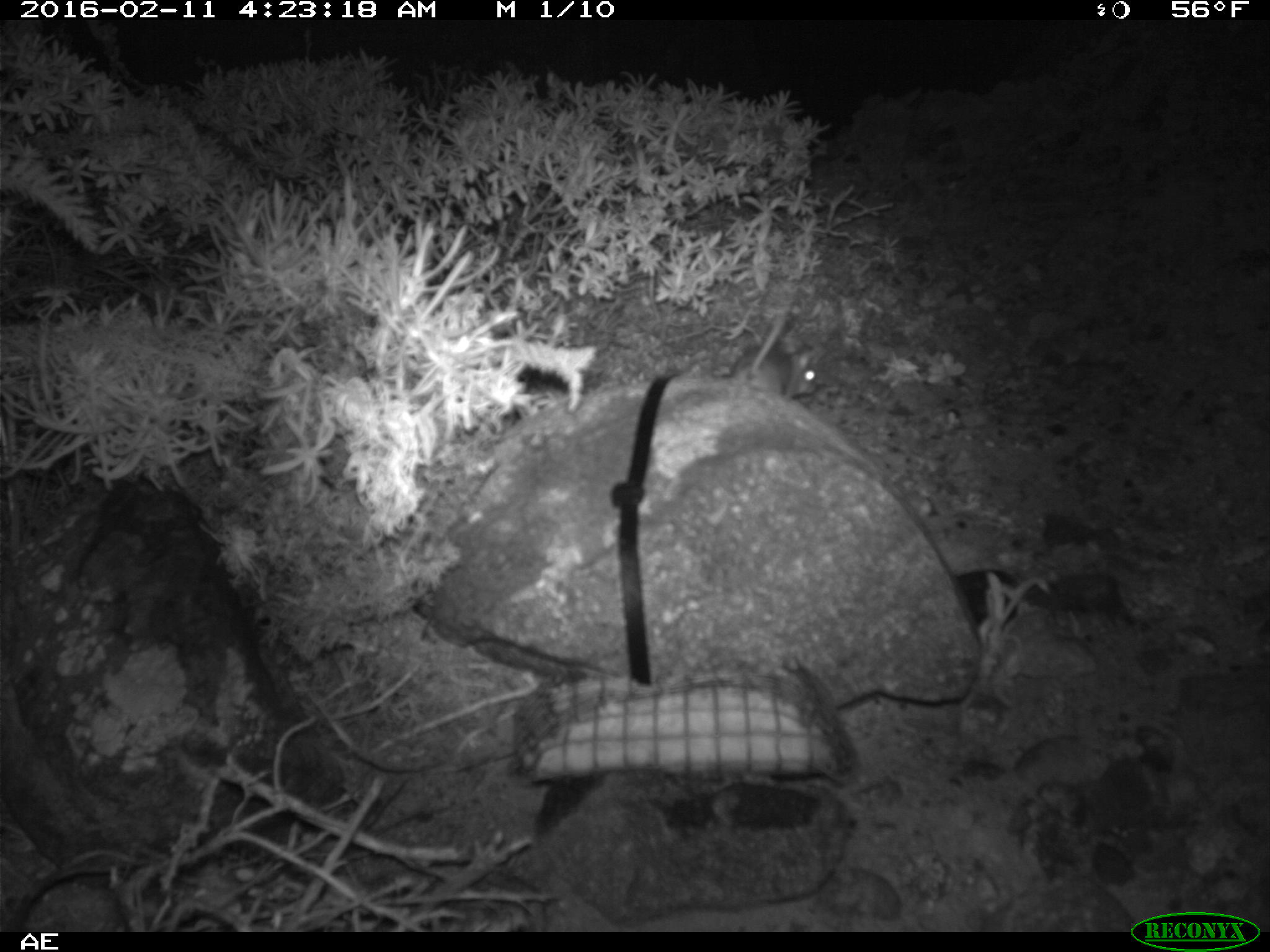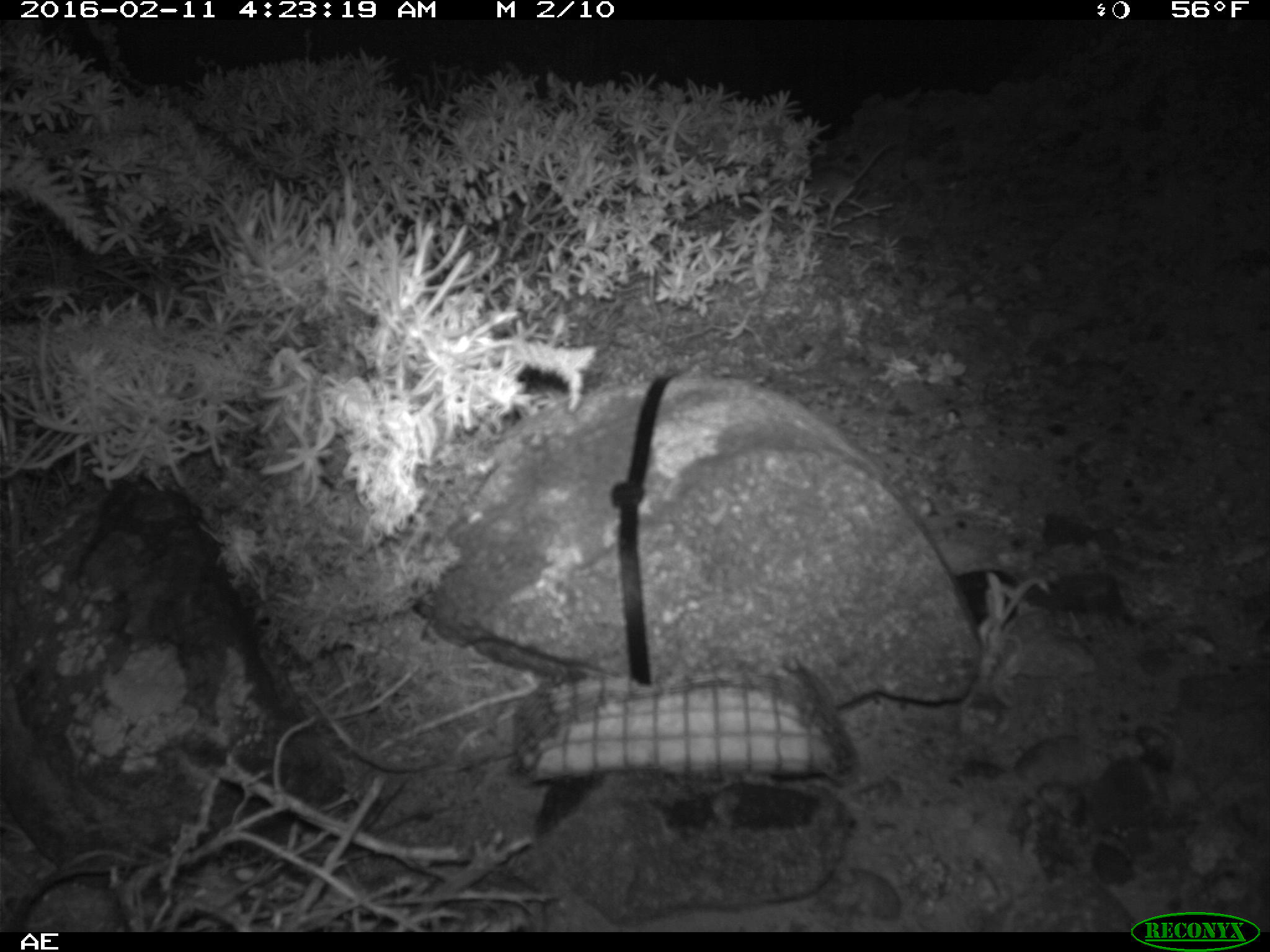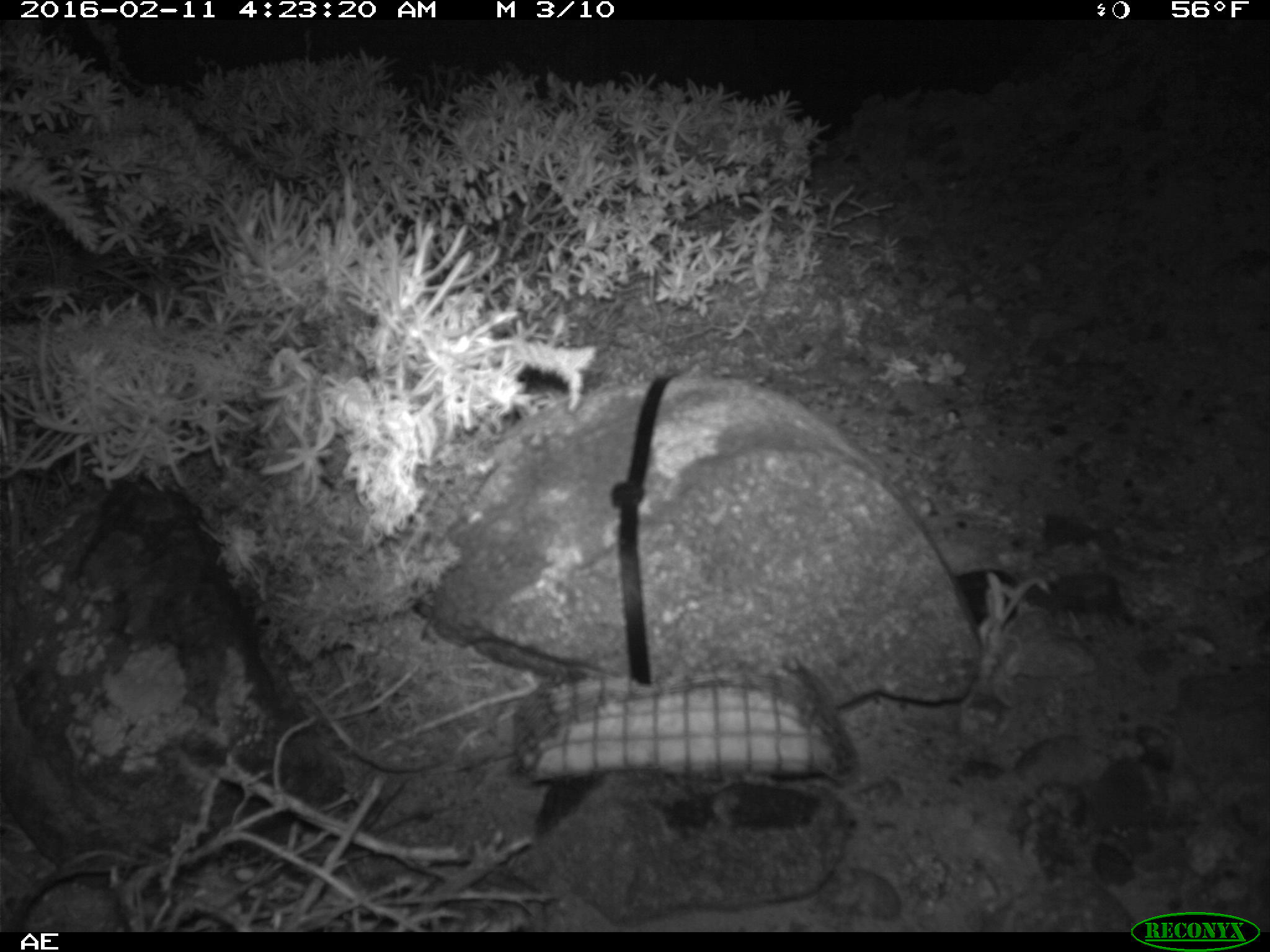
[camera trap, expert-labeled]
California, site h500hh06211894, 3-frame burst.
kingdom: Animalia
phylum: Chordata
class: Mammalia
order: Rodentia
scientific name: Rodentia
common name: rodent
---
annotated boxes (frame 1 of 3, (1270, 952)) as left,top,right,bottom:
rodent: 725,270,817,405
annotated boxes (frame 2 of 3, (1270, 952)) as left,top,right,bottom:
rodent: 805,142,890,212